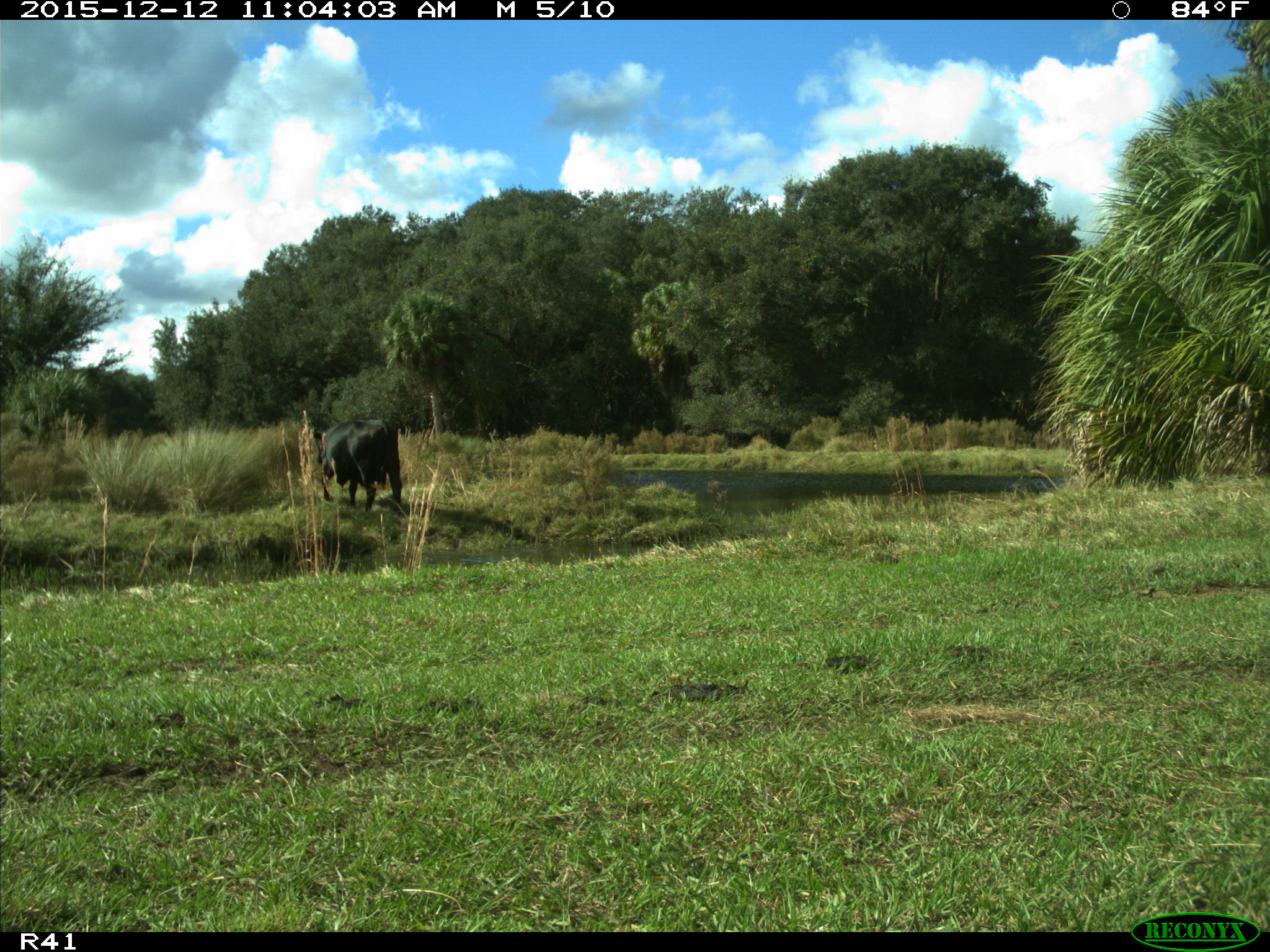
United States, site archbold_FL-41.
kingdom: Animalia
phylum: Chordata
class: Mammalia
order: Artiodactyla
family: Bovidae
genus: Bos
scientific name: Bos taurus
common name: domestic cow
Bos taurus (domestic cow).